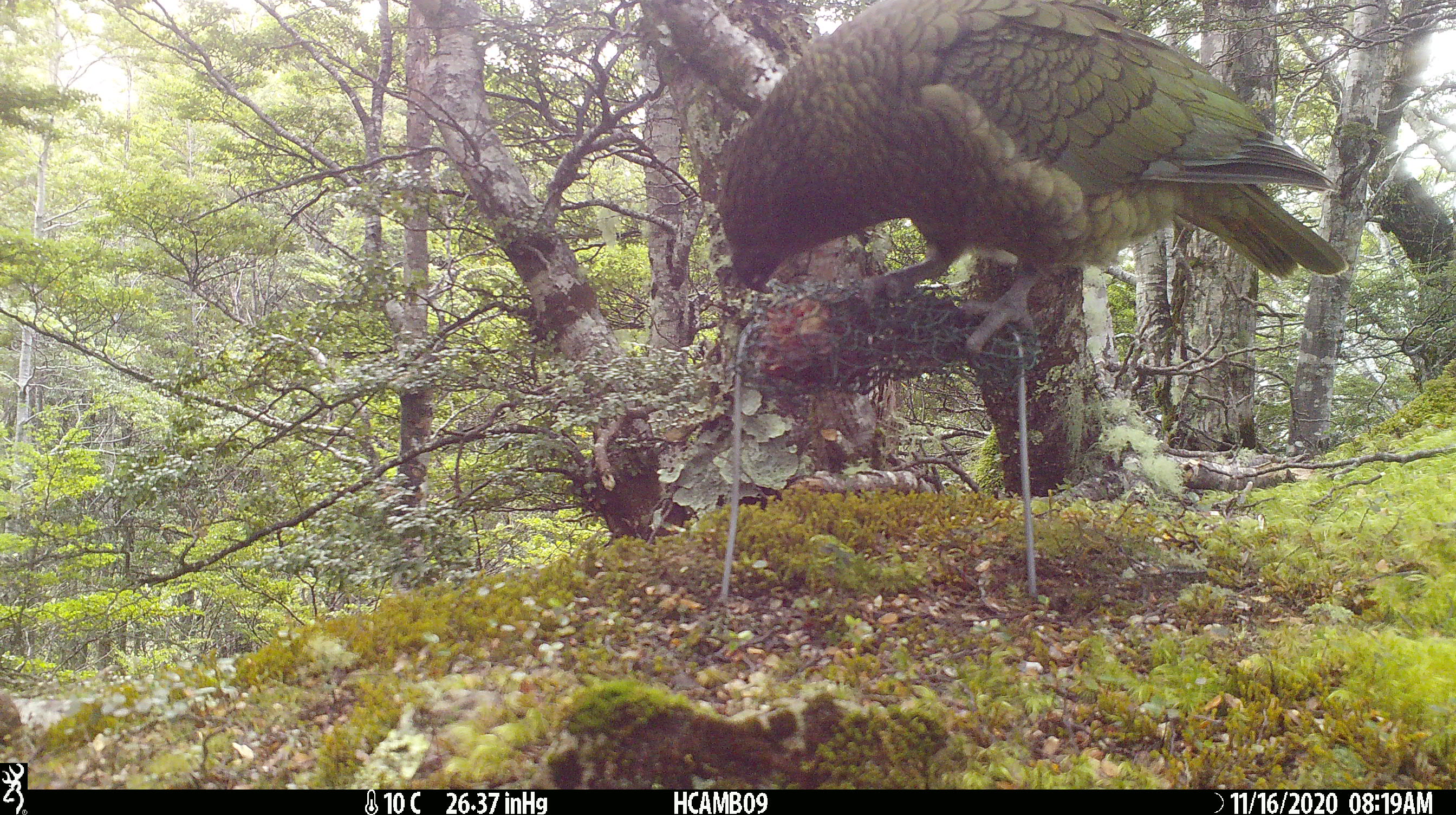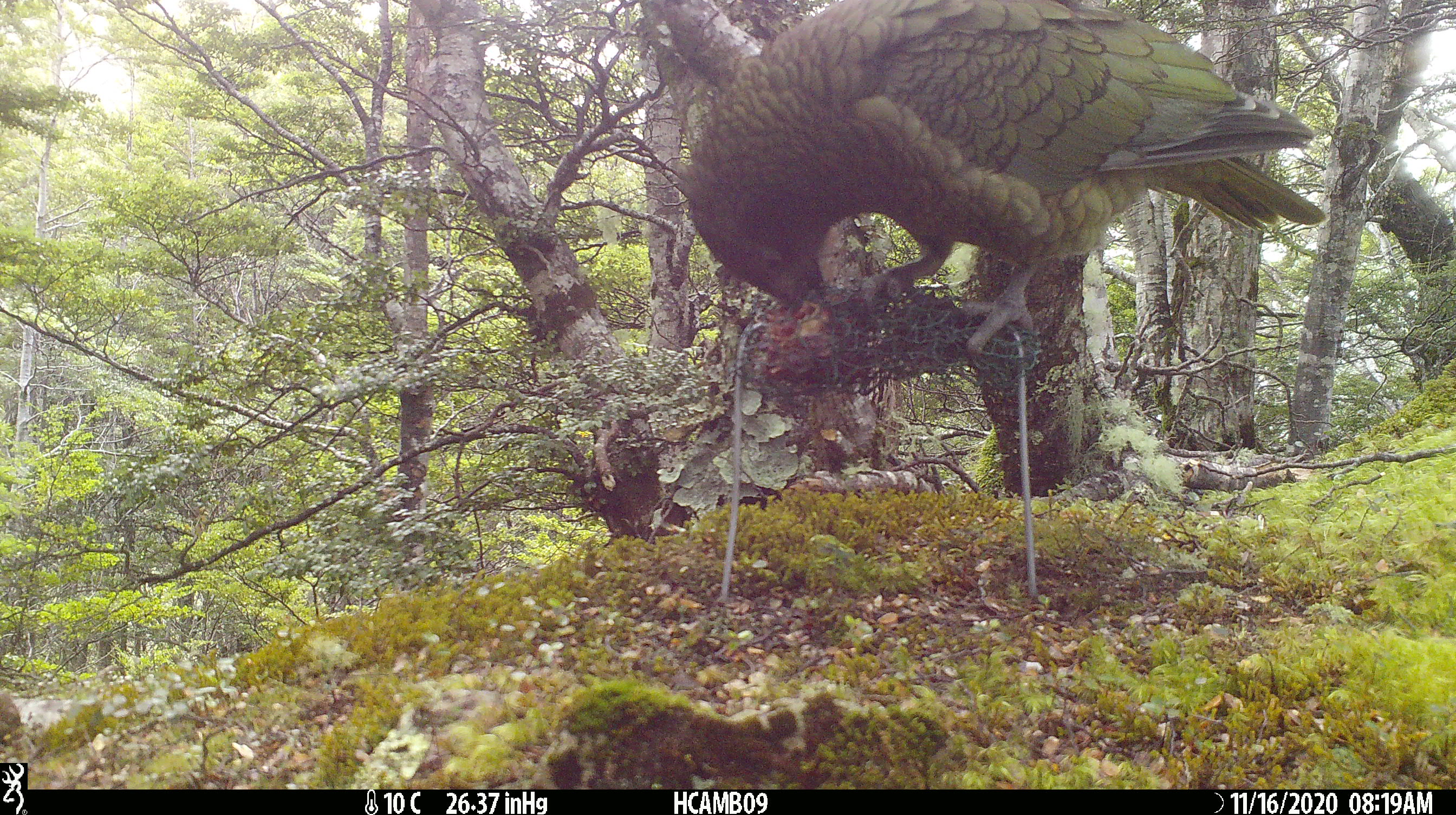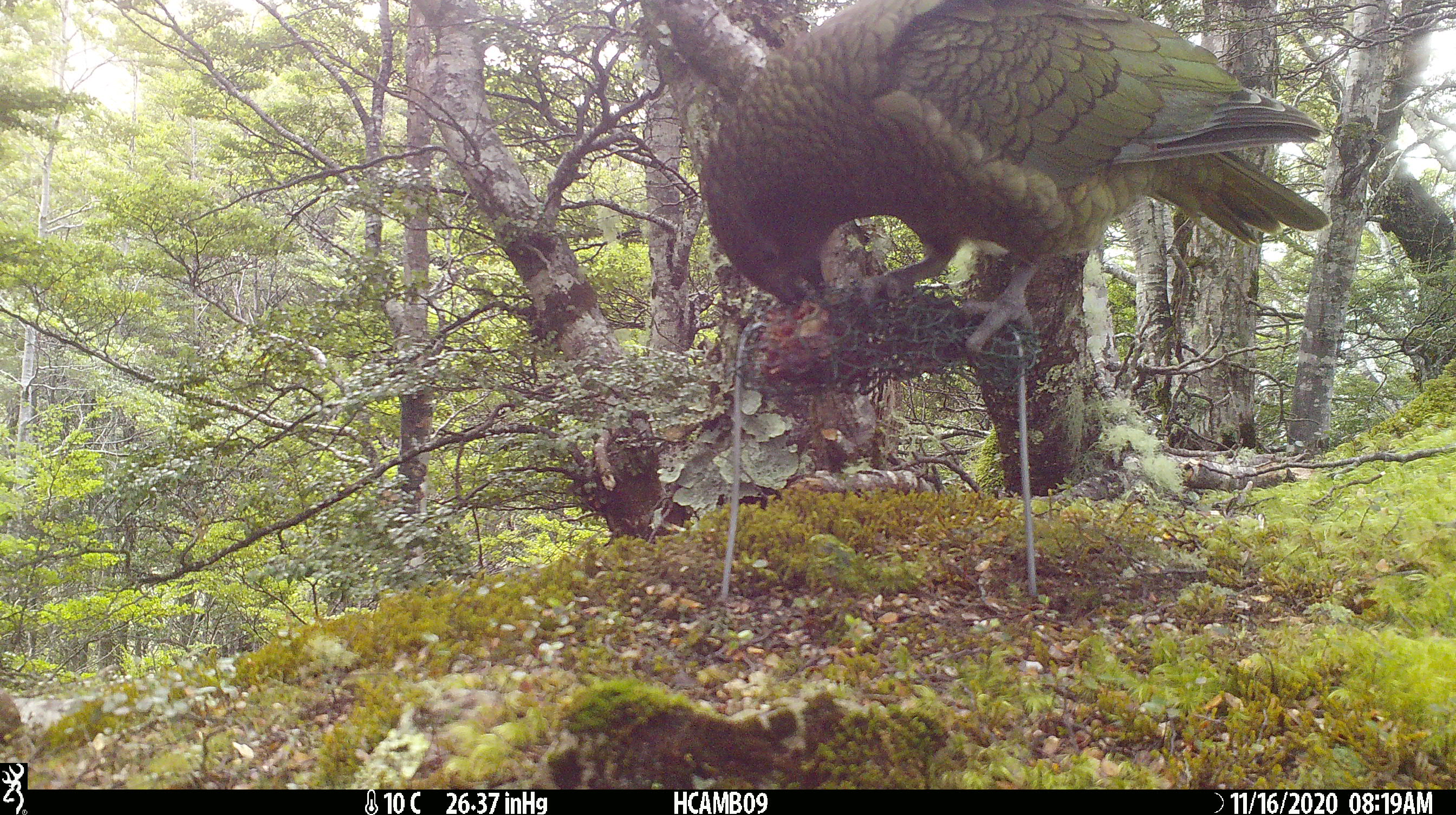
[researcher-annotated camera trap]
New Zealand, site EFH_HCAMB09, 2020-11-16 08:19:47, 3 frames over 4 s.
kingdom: Animalia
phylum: Chordata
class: Aves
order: Psittaciformes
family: Strigopidae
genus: Nestor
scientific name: Nestor notabilis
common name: kea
Kea (Nestor notabilis).